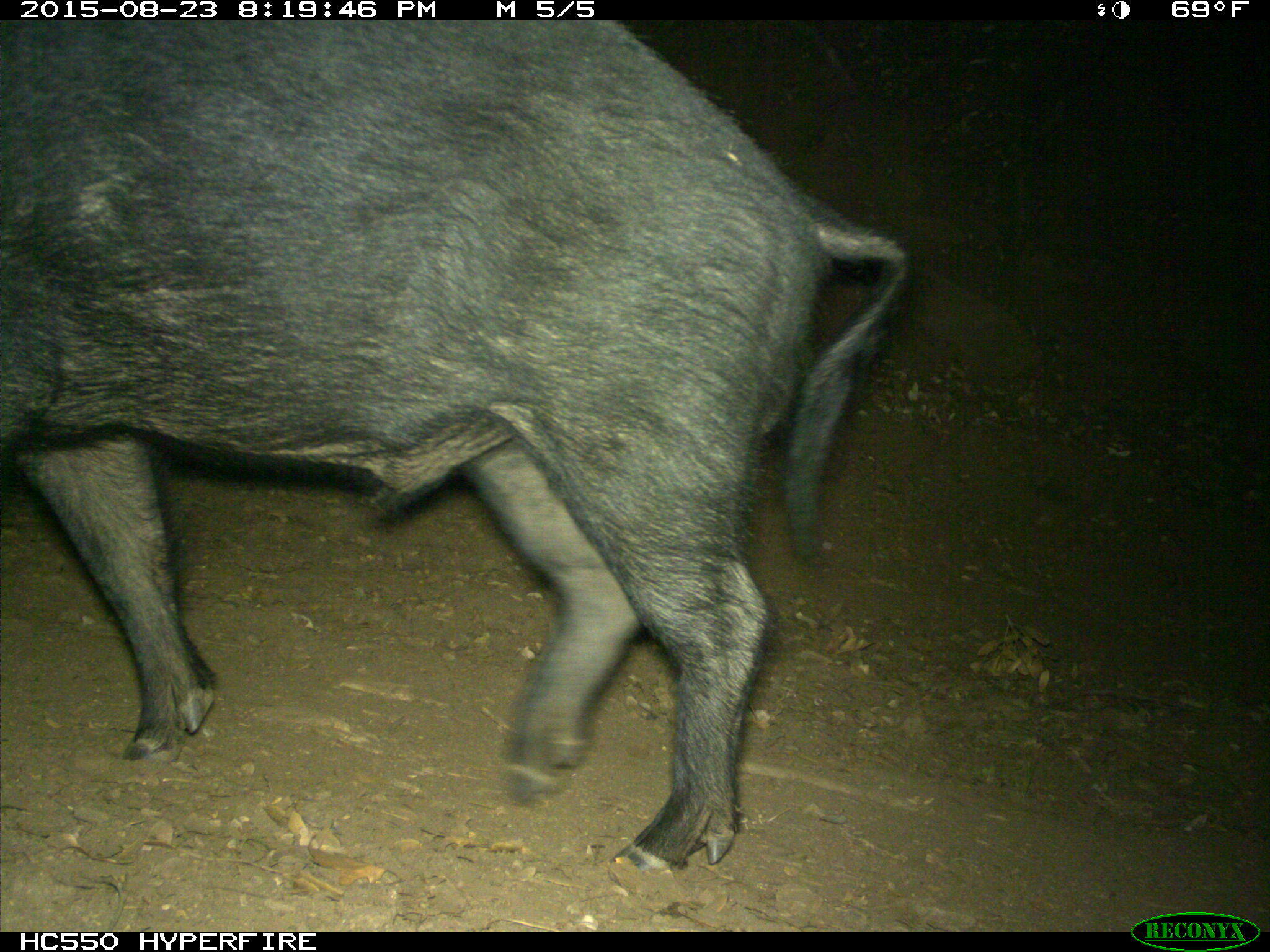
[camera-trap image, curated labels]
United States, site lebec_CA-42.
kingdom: Animalia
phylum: Chordata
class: Mammalia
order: Artiodactyla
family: Suidae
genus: Sus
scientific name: Sus scrofa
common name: wild boar